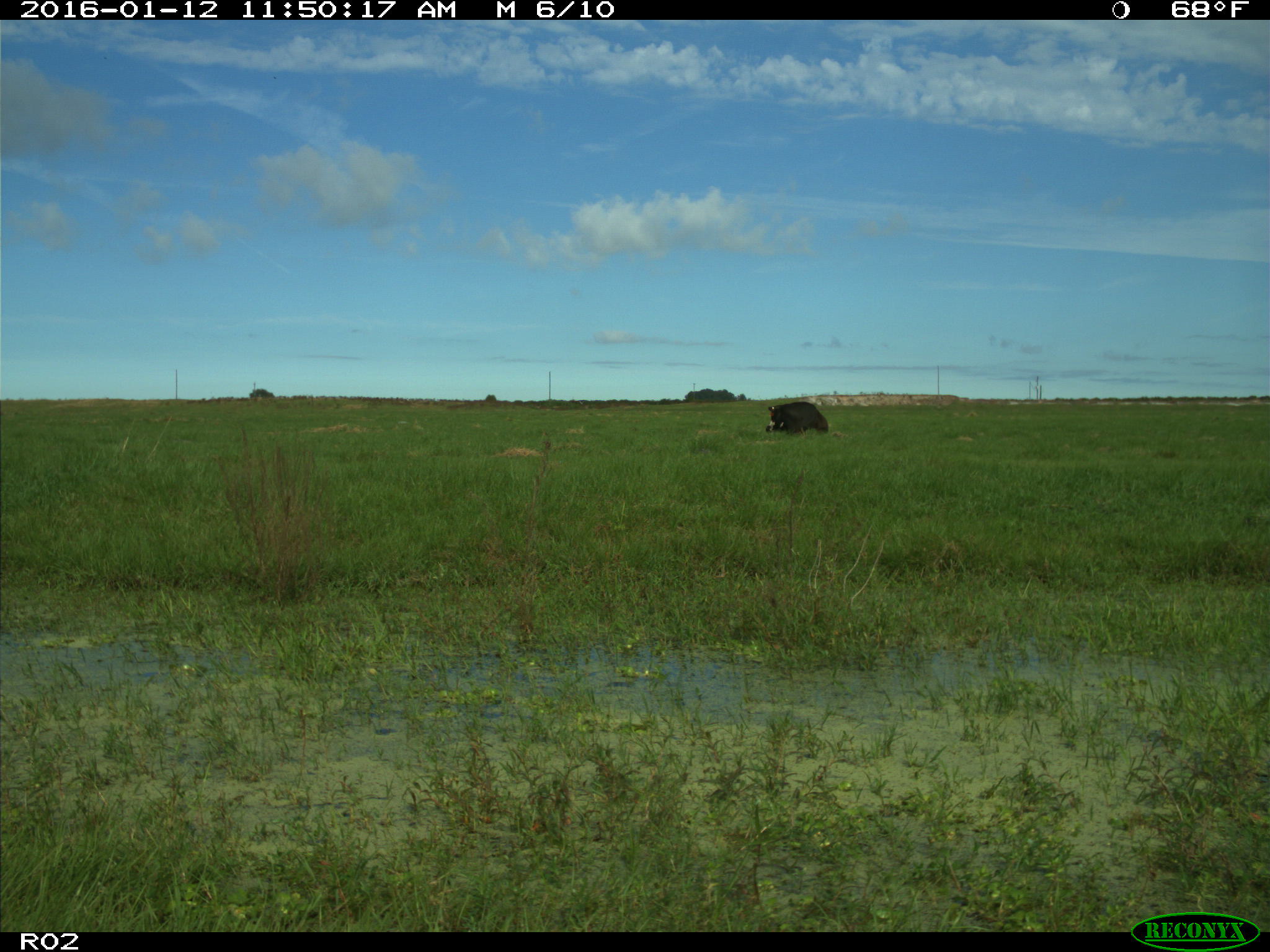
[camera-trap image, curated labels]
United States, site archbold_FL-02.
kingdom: Animalia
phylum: Chordata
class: Mammalia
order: Artiodactyla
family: Bovidae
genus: Bos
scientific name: Bos taurus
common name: domestic cow